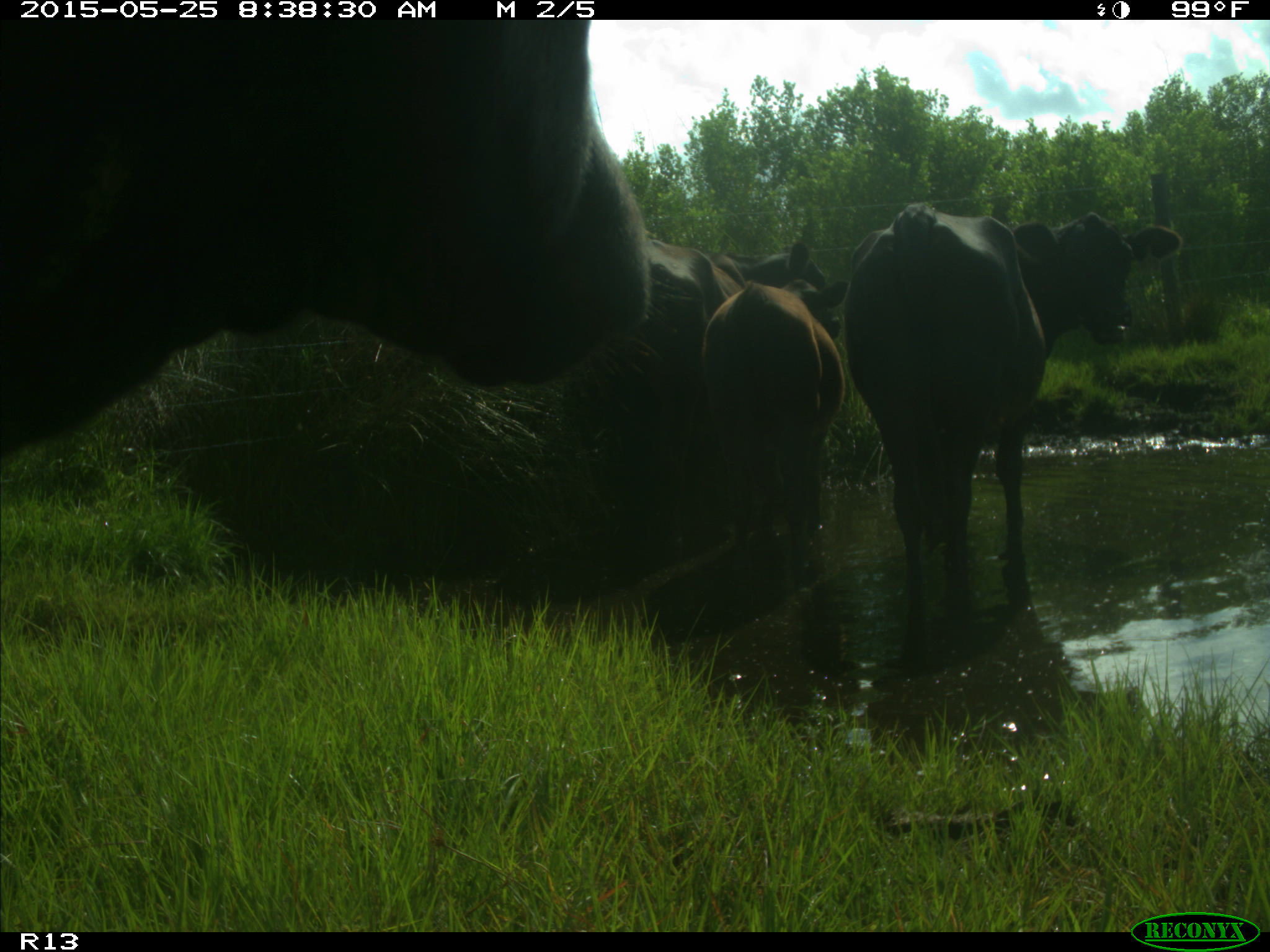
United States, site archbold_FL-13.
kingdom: Animalia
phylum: Chordata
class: Mammalia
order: Artiodactyla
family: Bovidae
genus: Bos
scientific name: Bos taurus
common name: domestic cow